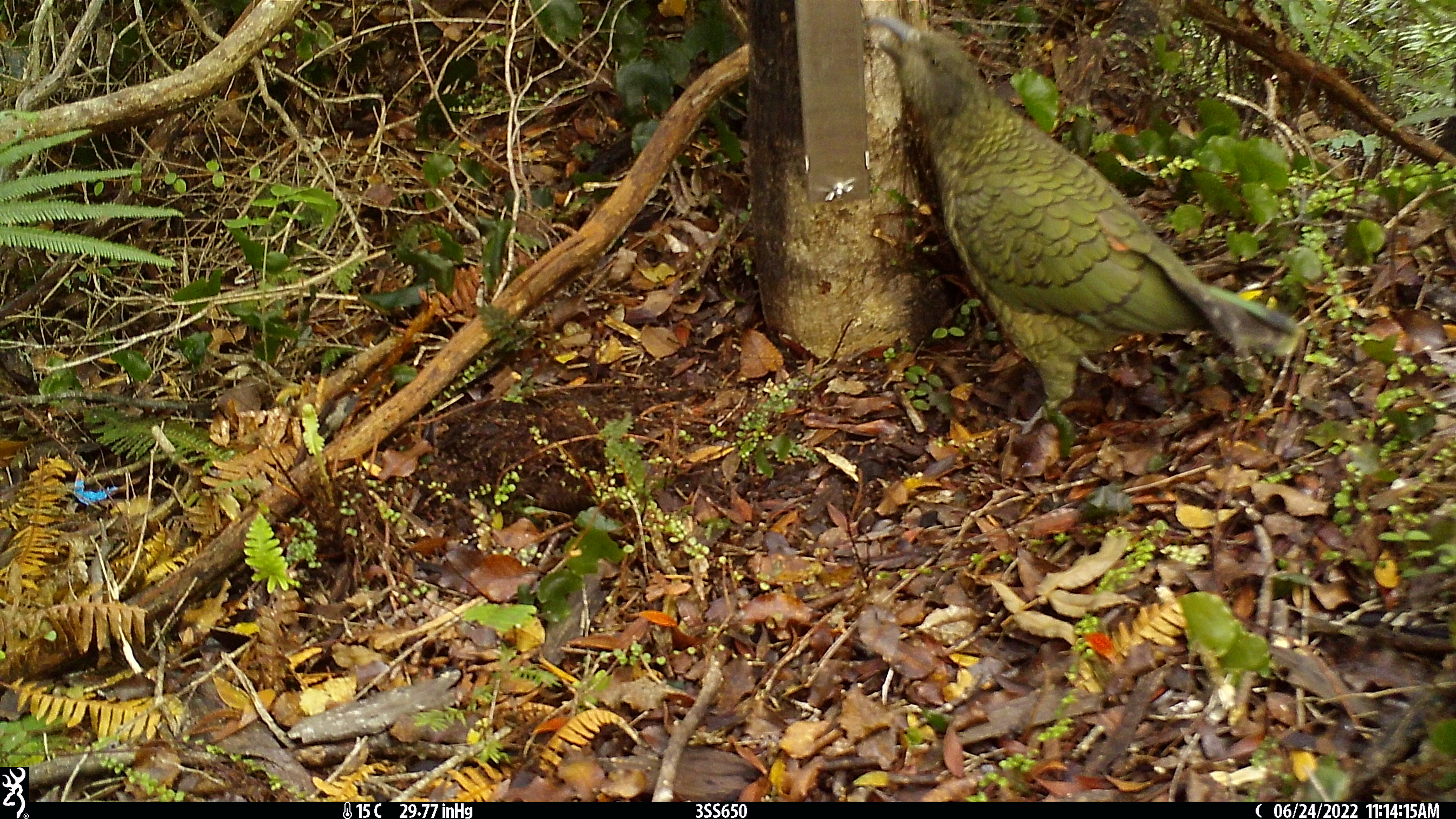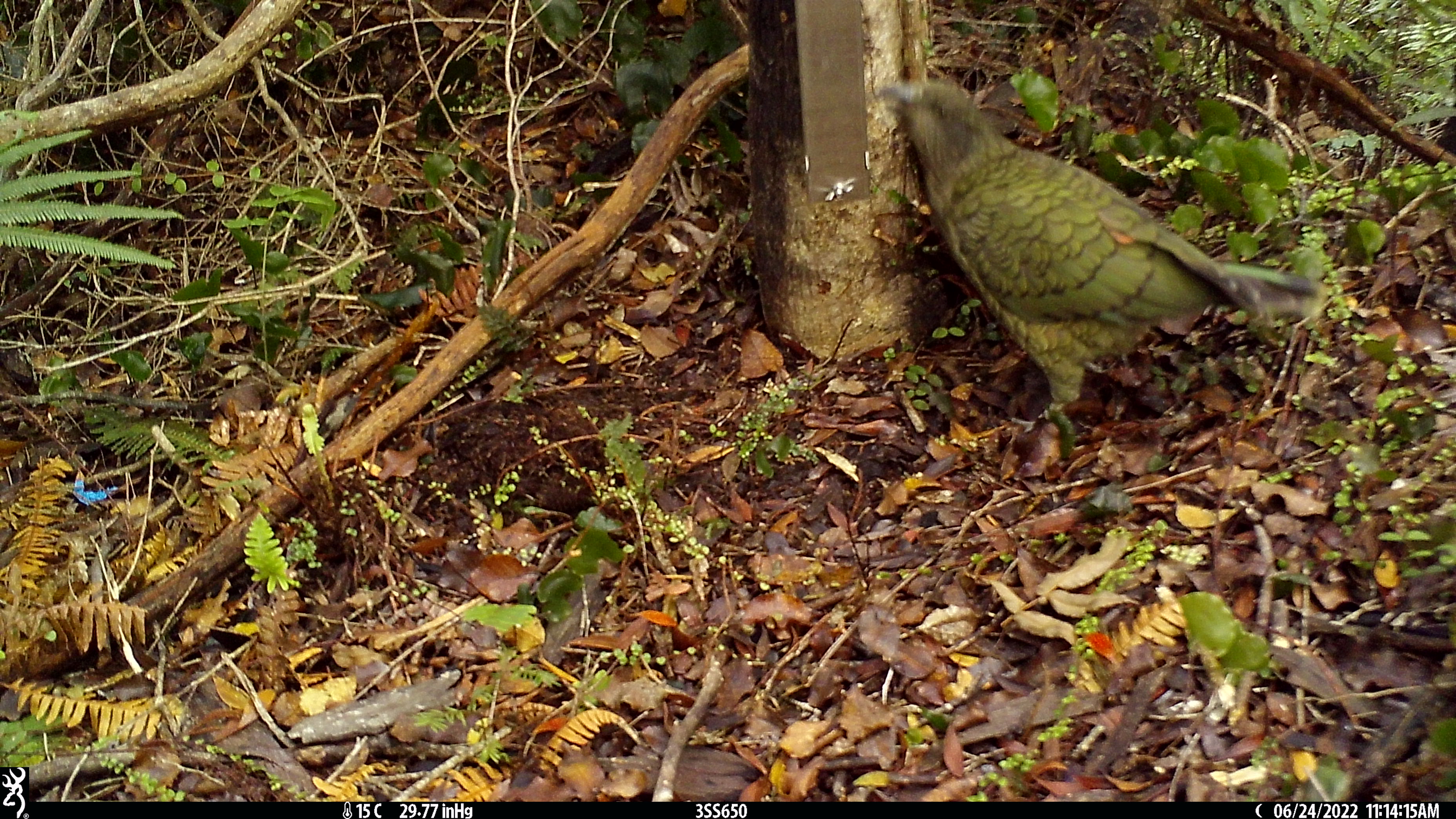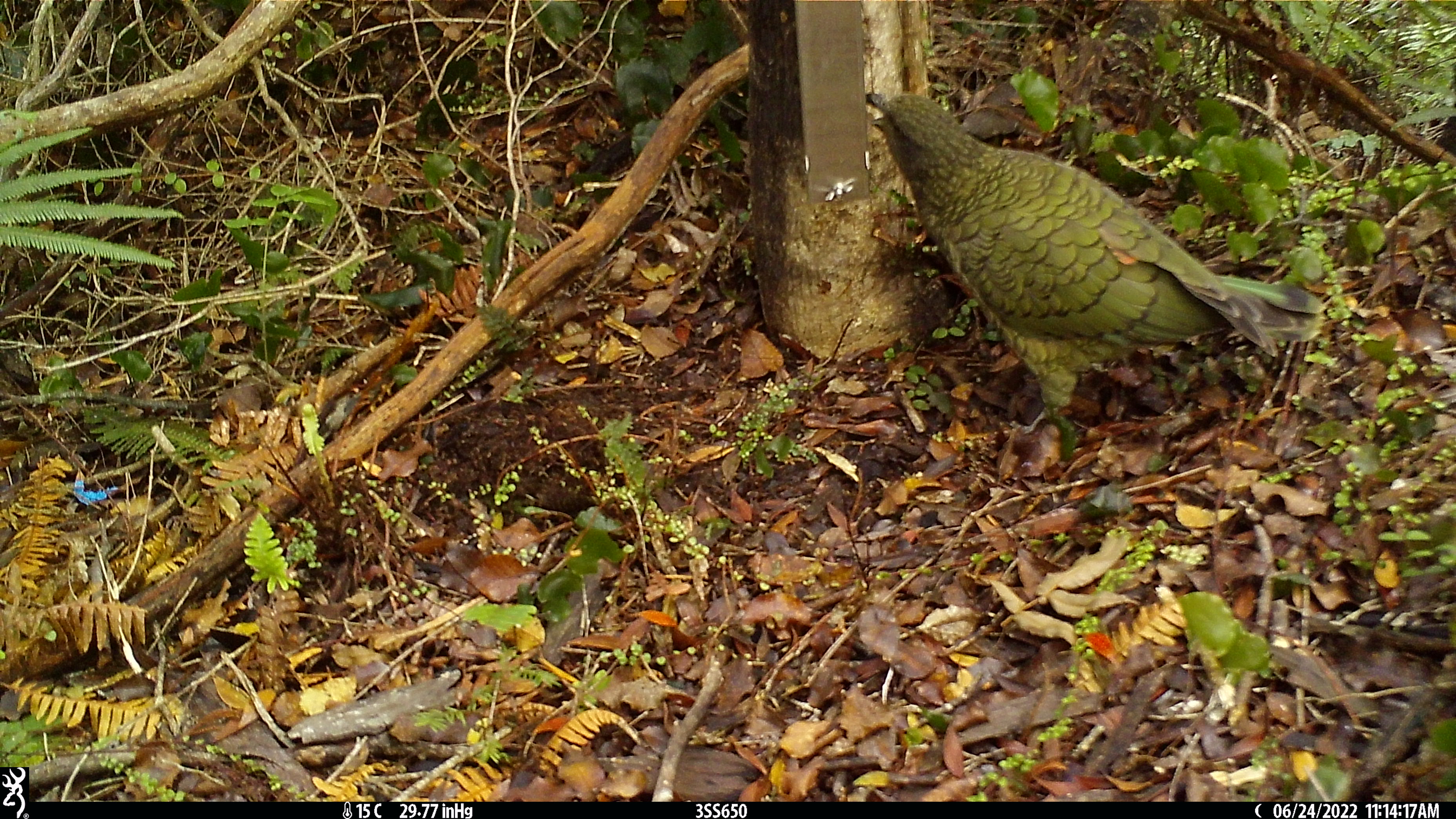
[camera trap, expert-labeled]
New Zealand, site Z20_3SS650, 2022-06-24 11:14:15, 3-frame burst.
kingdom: Animalia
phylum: Chordata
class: Aves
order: Psittaciformes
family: Strigopidae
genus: Nestor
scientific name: Nestor notabilis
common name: kea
Kea (Nestor notabilis).